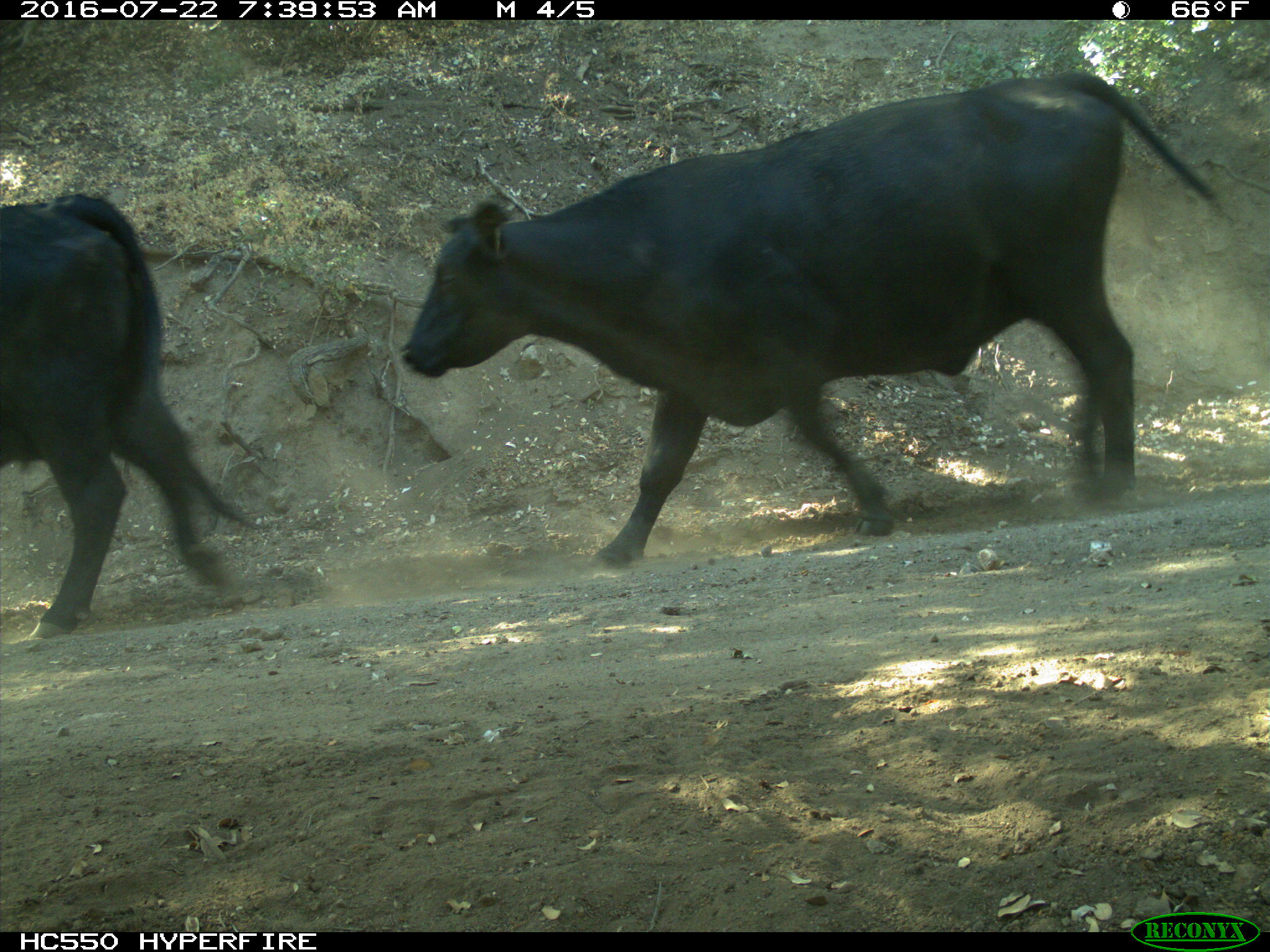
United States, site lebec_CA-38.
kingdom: Animalia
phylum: Chordata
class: Mammalia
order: Artiodactyla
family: Bovidae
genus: Bos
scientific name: Bos taurus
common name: domestic cow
Bos taurus (domestic cow).